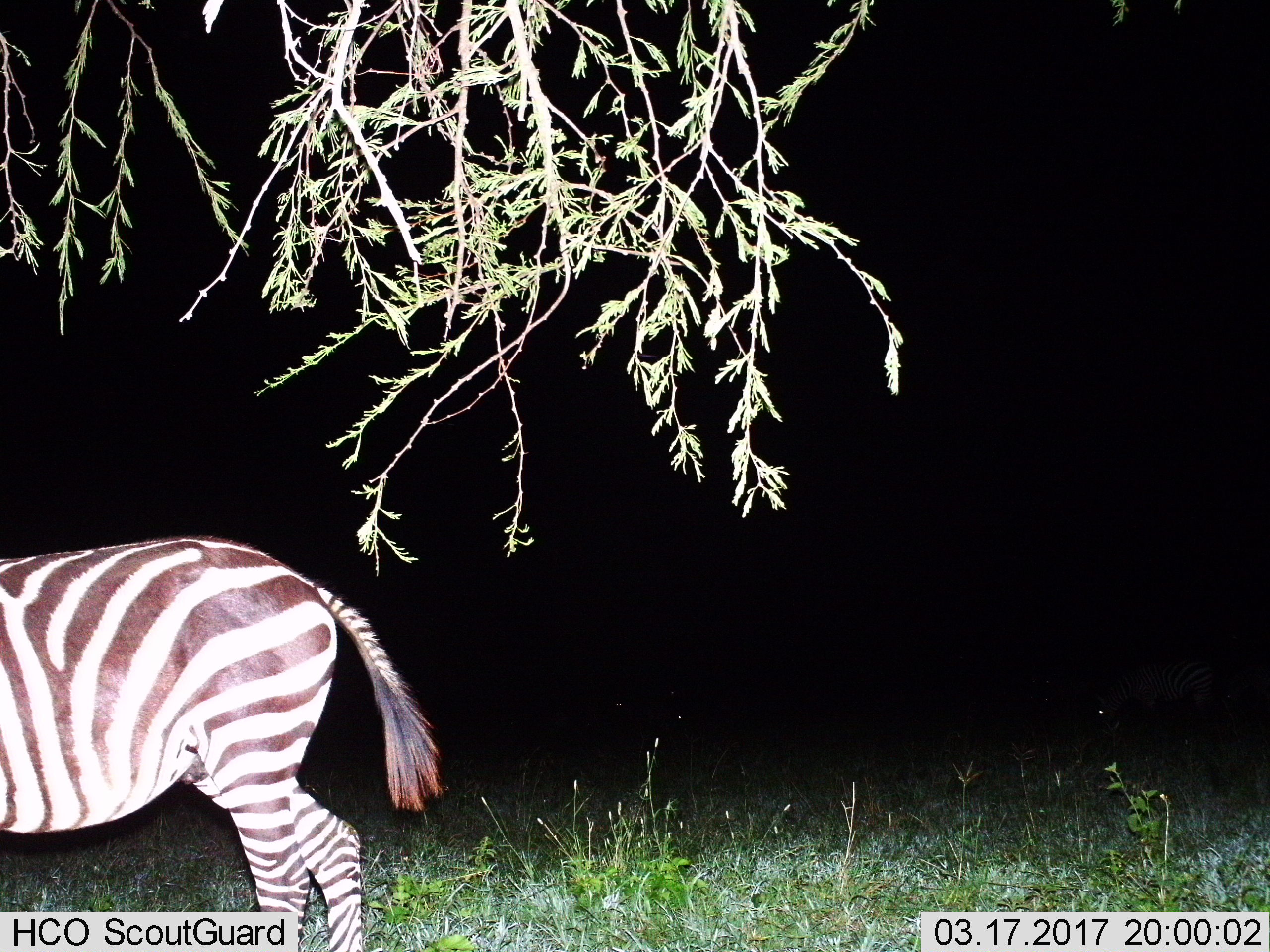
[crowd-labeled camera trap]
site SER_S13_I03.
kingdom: Animalia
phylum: Chordata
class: Mammalia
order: Perissodactyla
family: Equidae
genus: Equus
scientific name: Equus quagga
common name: plains zebra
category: zebraplains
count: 1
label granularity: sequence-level